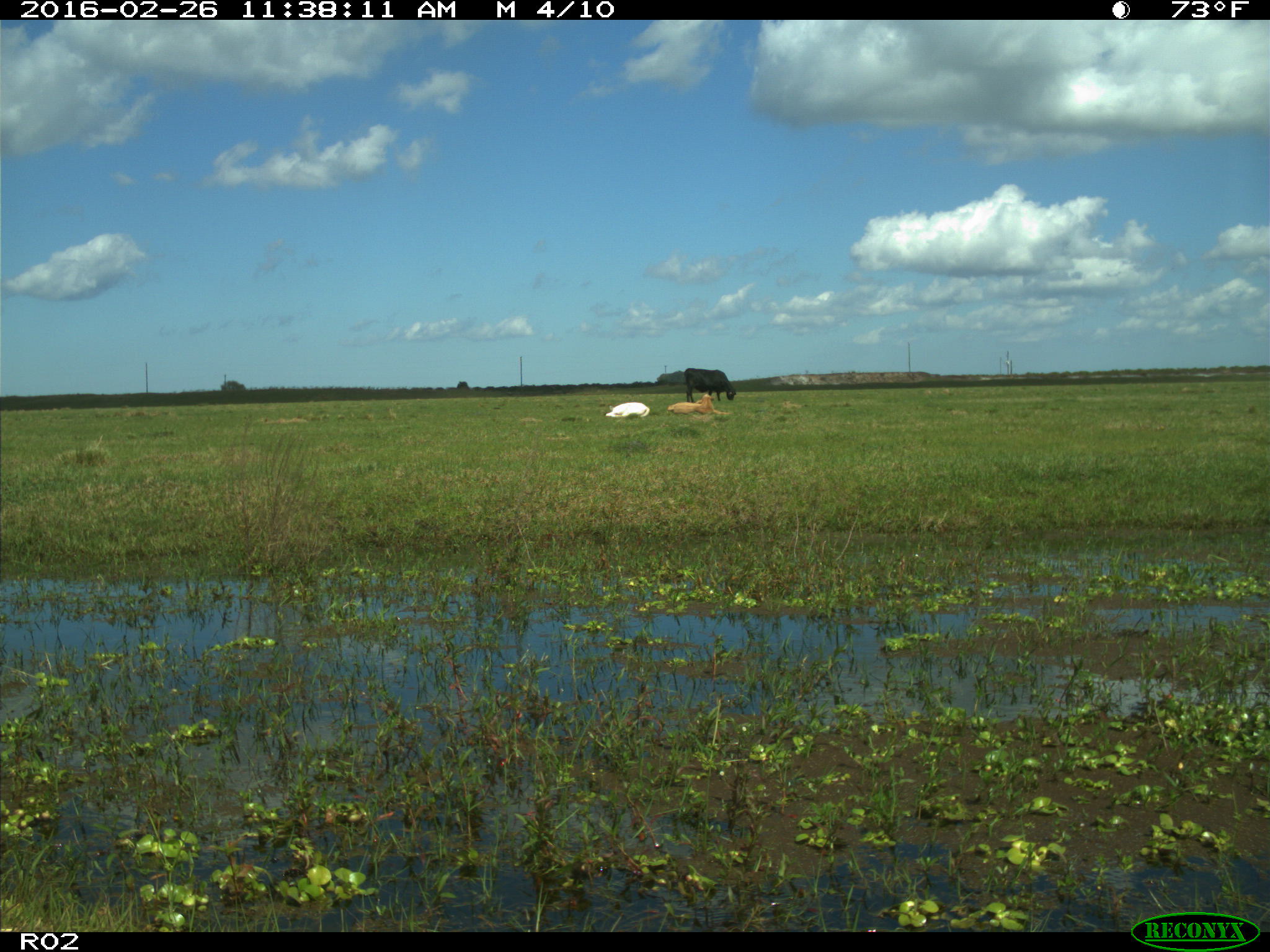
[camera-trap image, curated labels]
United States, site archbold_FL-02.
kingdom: Animalia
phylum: Chordata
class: Mammalia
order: Artiodactyla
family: Bovidae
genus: Bos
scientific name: Bos taurus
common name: domestic cow